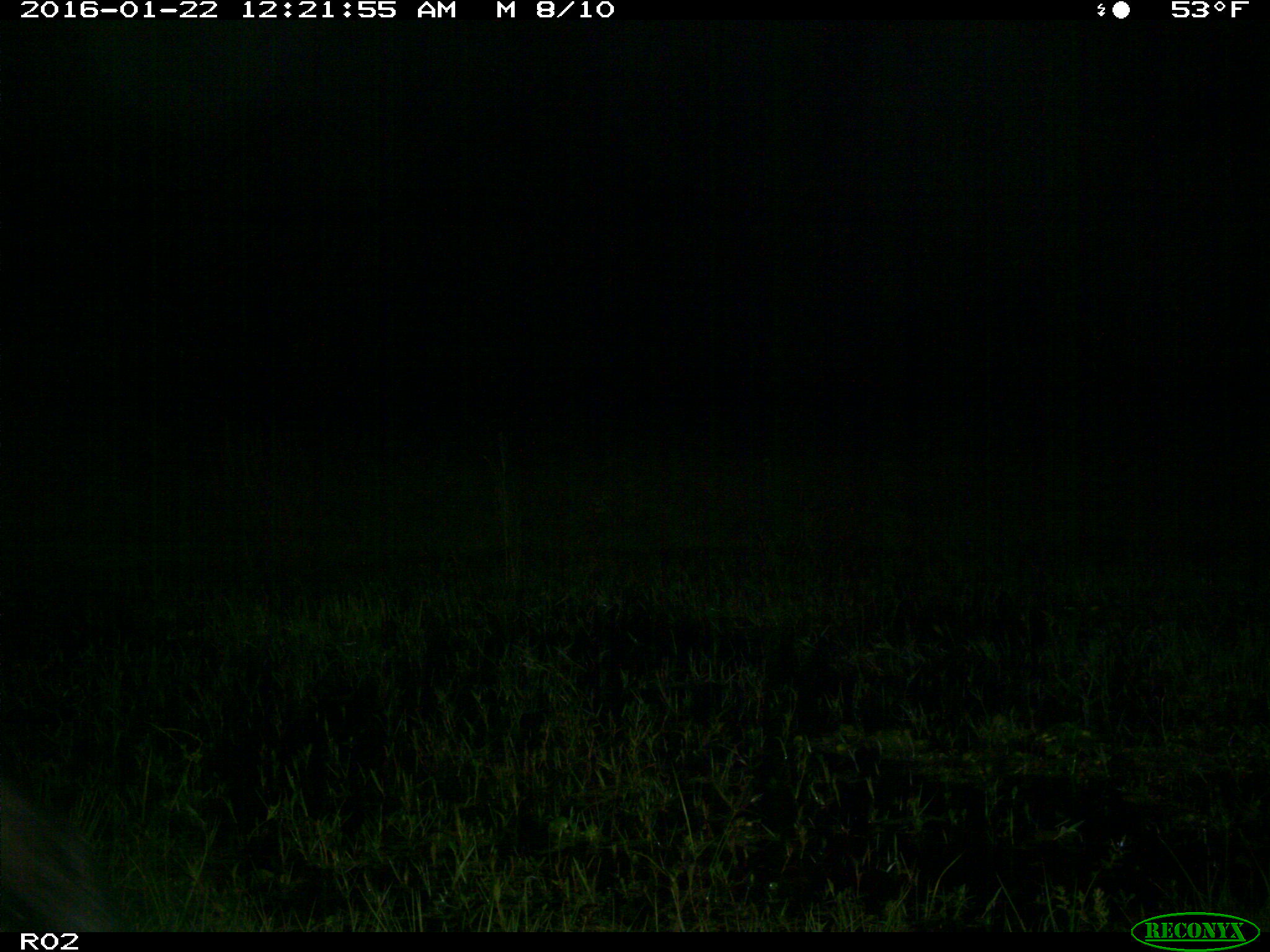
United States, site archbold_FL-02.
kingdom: Animalia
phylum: Chordata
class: Mammalia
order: Artiodactyla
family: Suidae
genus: Sus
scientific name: Sus scrofa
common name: wild boar